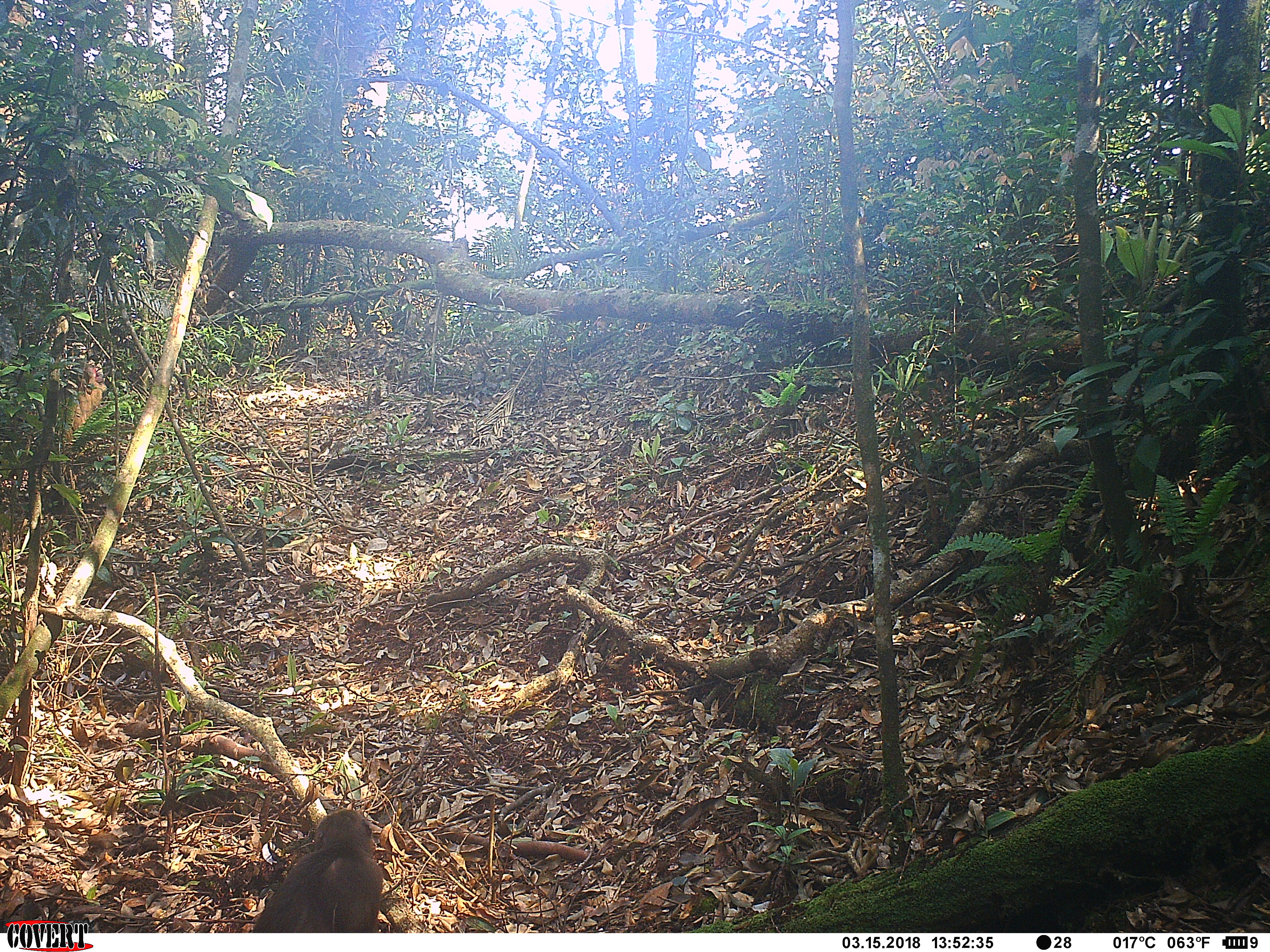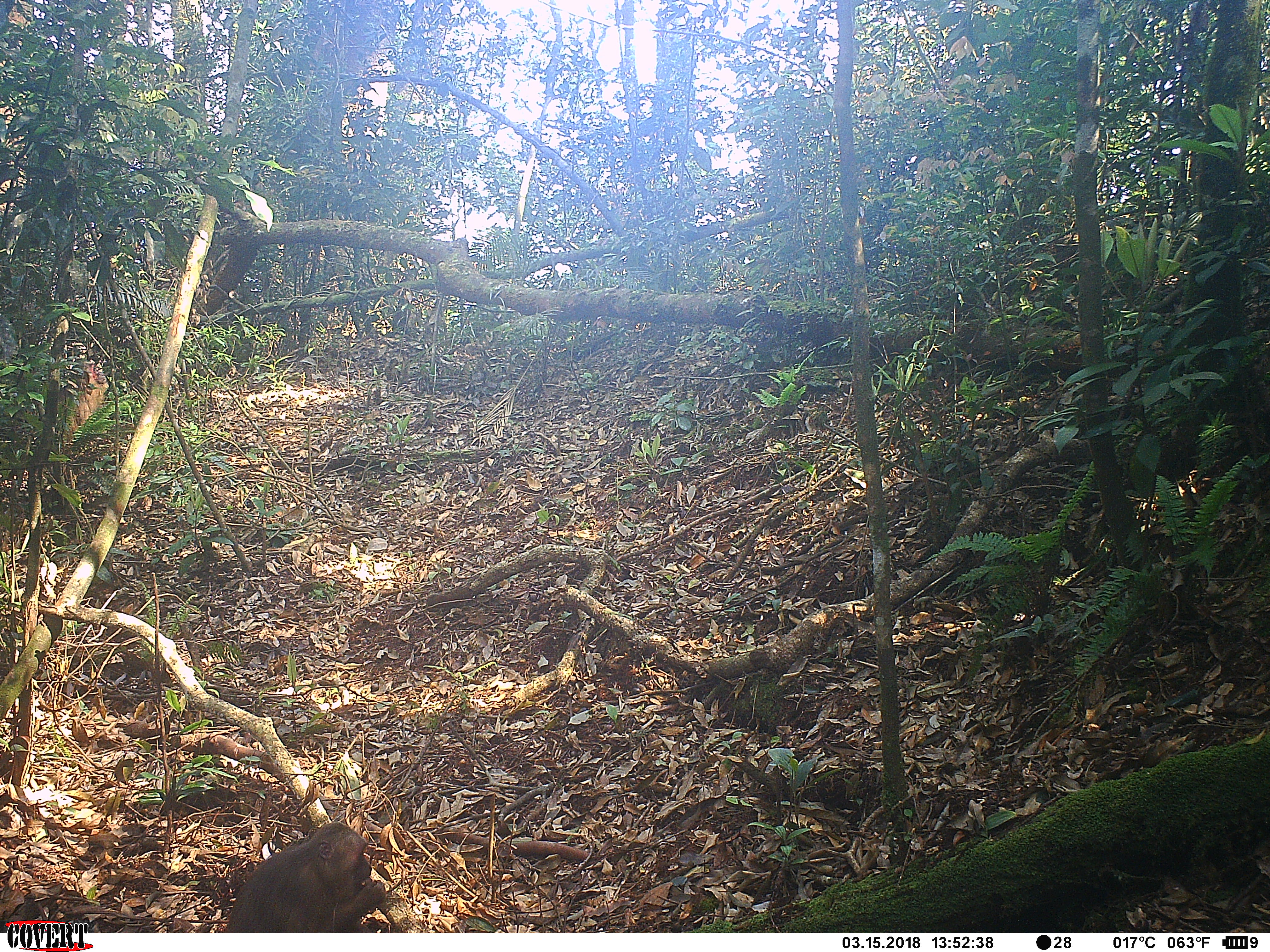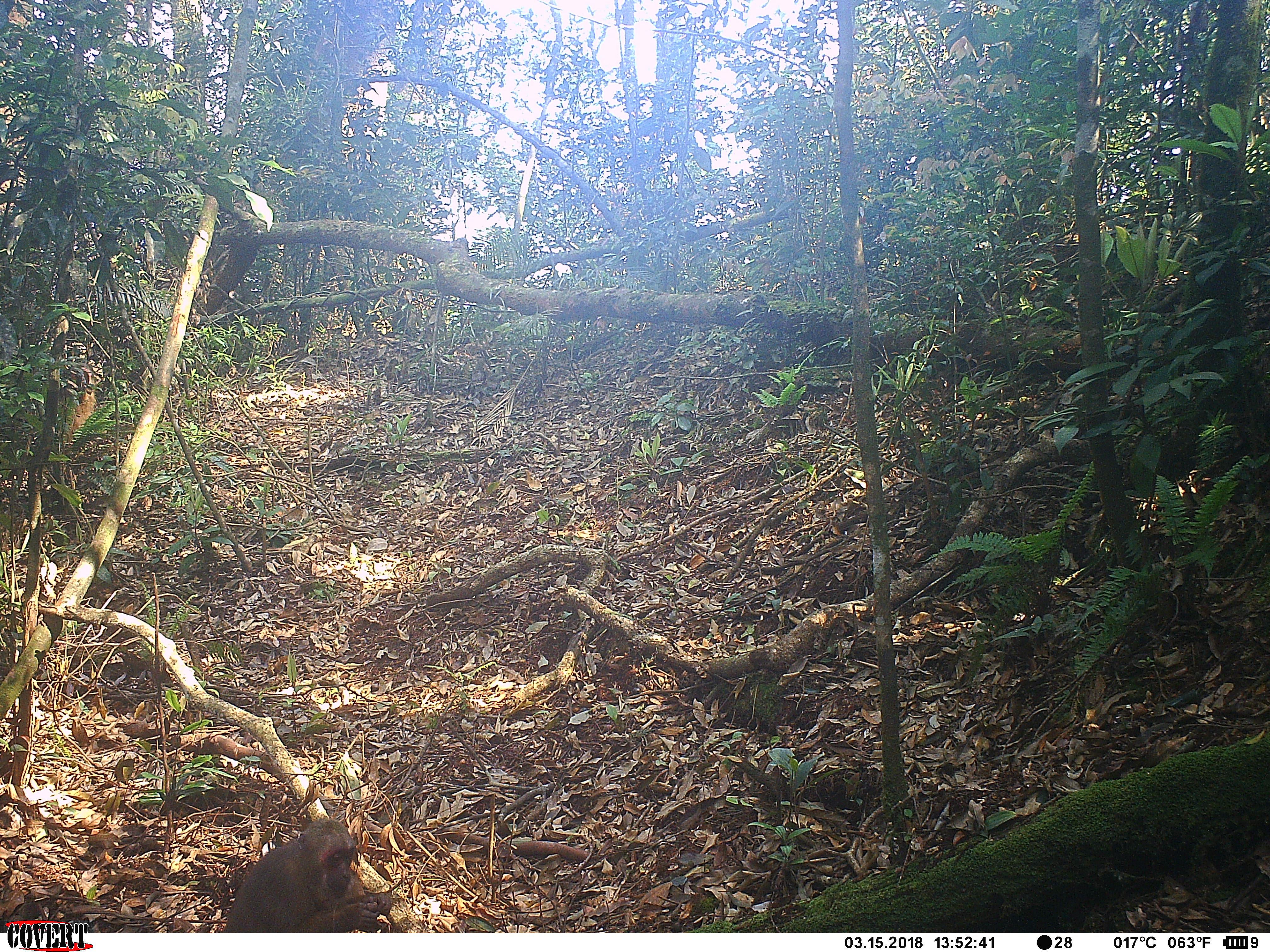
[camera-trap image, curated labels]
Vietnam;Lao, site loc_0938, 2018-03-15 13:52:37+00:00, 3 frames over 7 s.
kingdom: Animalia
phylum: Chordata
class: Mammalia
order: Primates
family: Cercopithecidae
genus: Macaca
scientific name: Macaca arctoides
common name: stump-tailed macaque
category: stump tailed macaque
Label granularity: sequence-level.